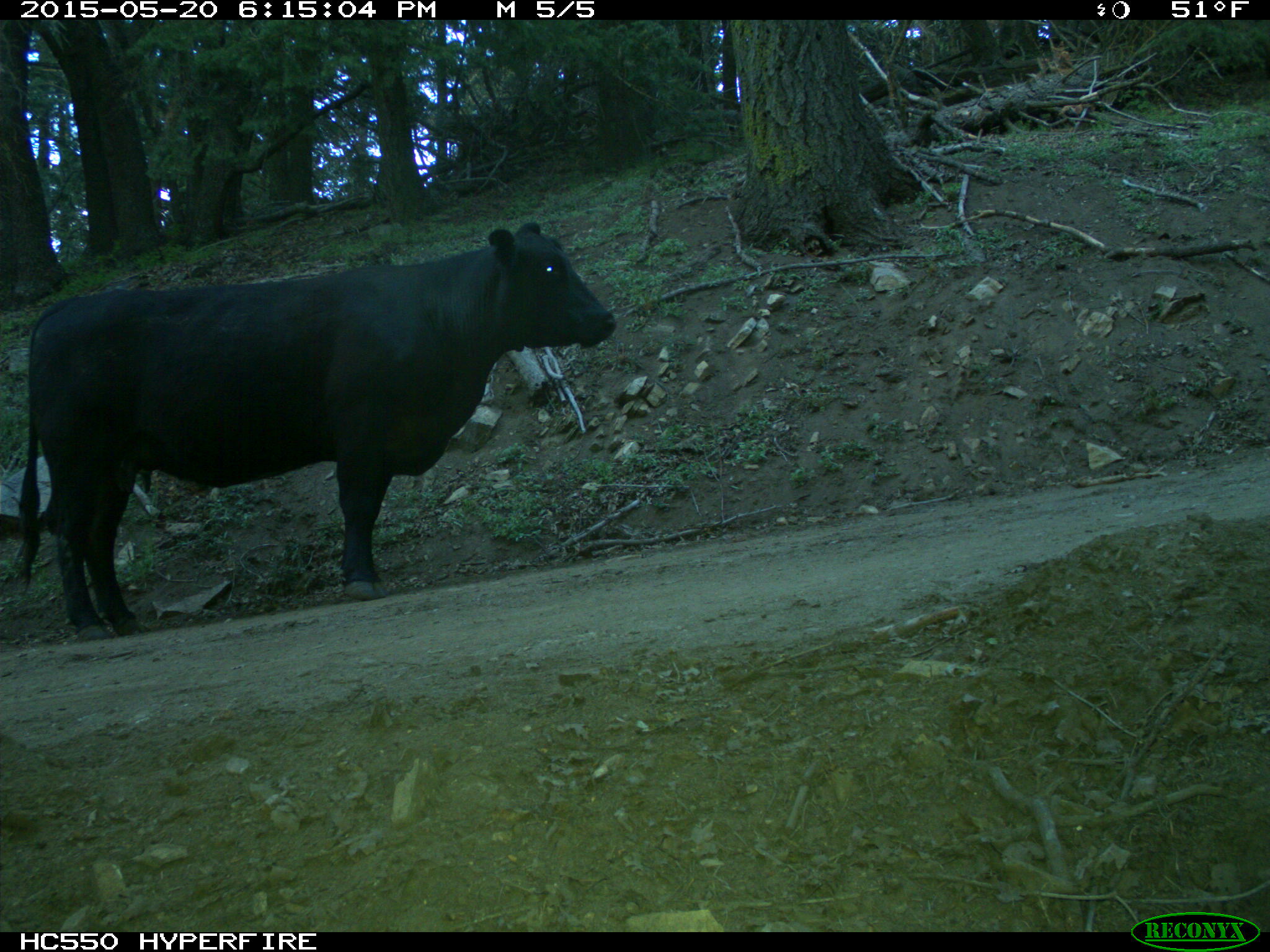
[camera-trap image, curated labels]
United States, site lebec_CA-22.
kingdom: Animalia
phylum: Chordata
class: Mammalia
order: Artiodactyla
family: Bovidae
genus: Bos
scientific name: Bos taurus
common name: domestic cow